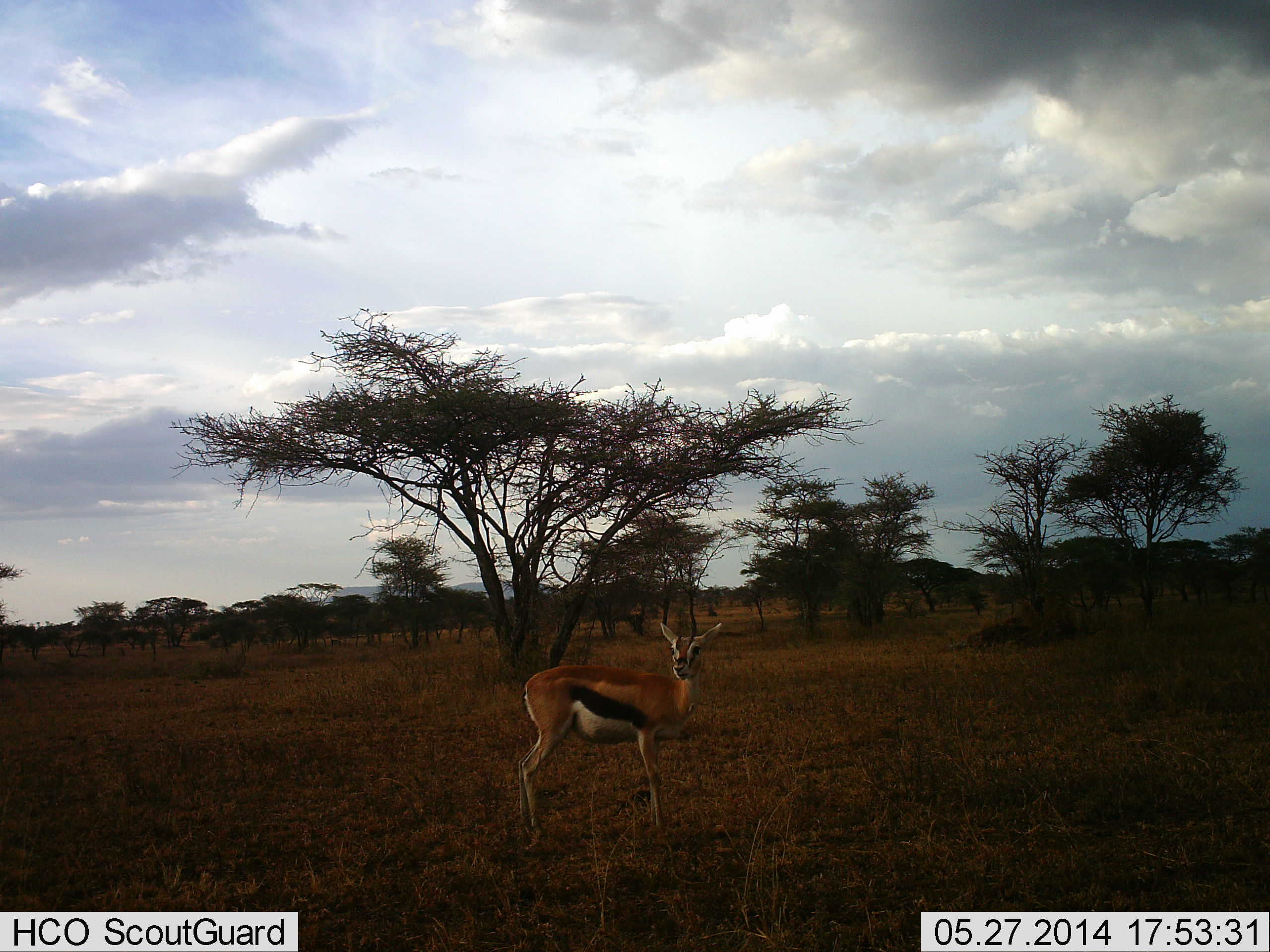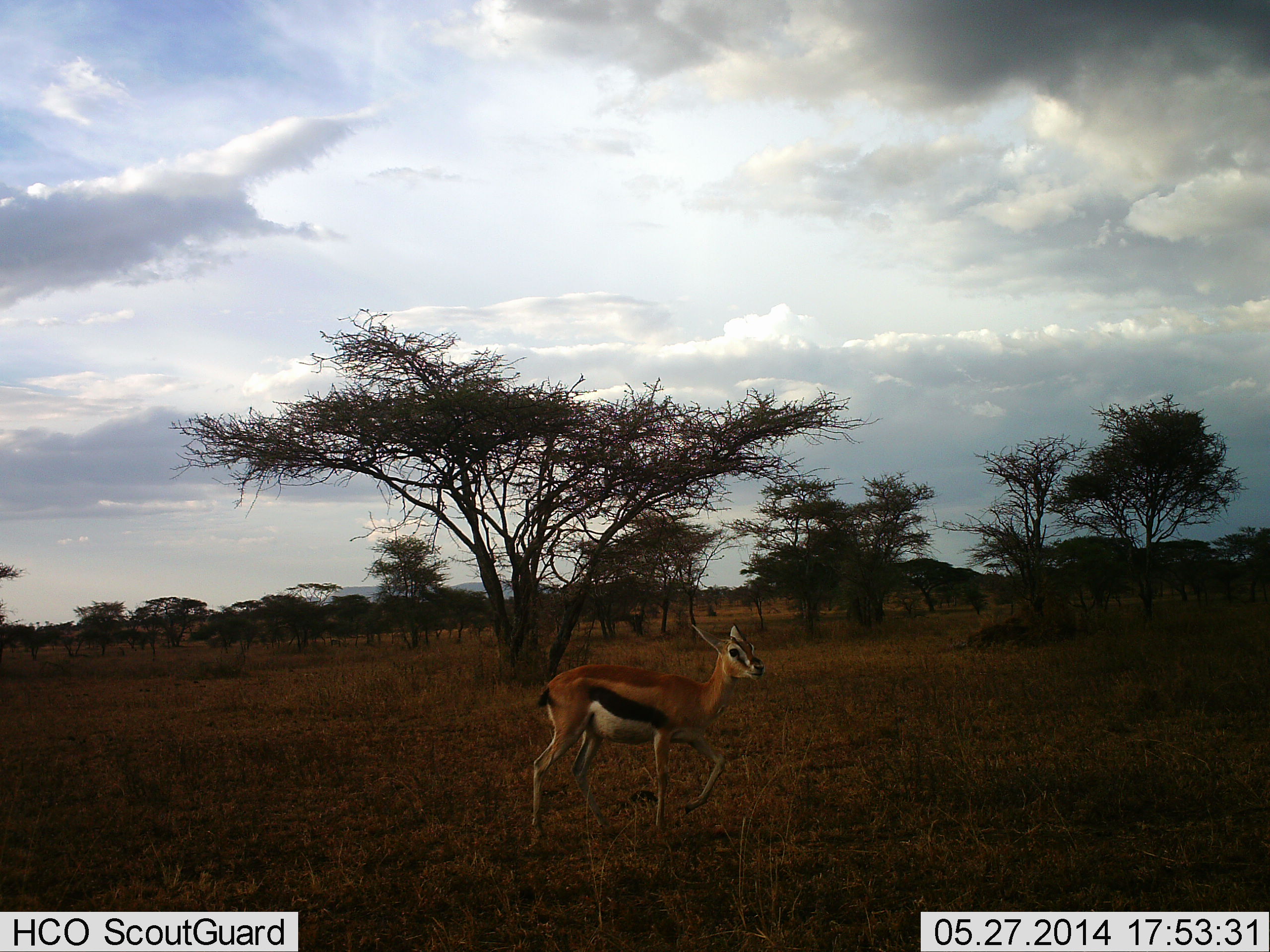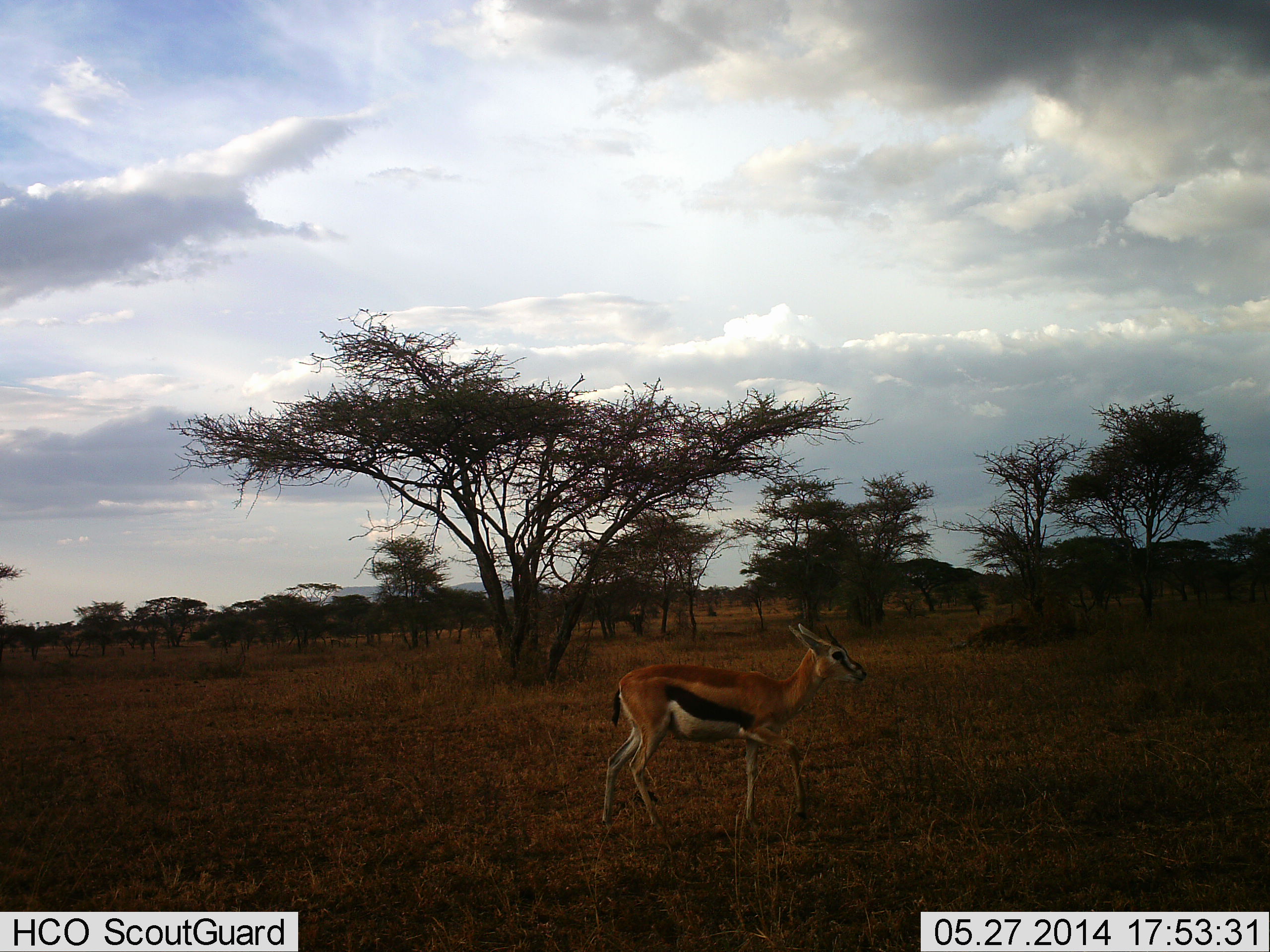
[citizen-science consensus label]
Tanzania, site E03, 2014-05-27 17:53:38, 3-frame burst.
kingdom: Animalia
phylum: Chordata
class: Mammalia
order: Artiodactyla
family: Bovidae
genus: Eudorcas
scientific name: Eudorcas thomsonii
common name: thomson's gazelle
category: gazellethomsons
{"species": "gazellethomsons (thomson's gazelle) (Eudorcas thomsonii)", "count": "1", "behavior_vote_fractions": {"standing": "20%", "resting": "0%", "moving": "90%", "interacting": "0%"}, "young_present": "10%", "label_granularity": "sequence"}